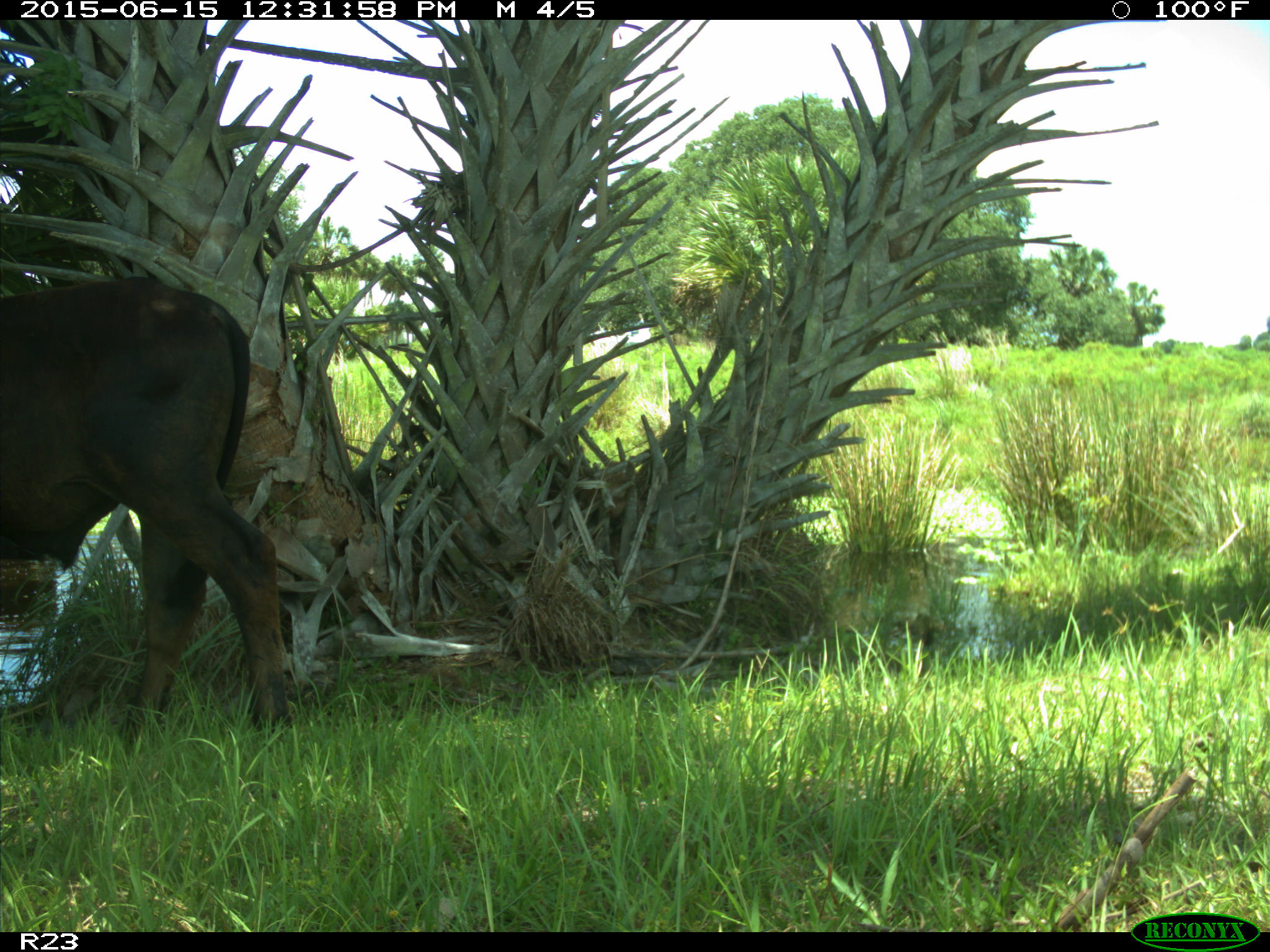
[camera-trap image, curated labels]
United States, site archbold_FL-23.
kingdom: Animalia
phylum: Chordata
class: Mammalia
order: Artiodactyla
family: Bovidae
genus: Bos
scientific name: Bos taurus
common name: domestic cow